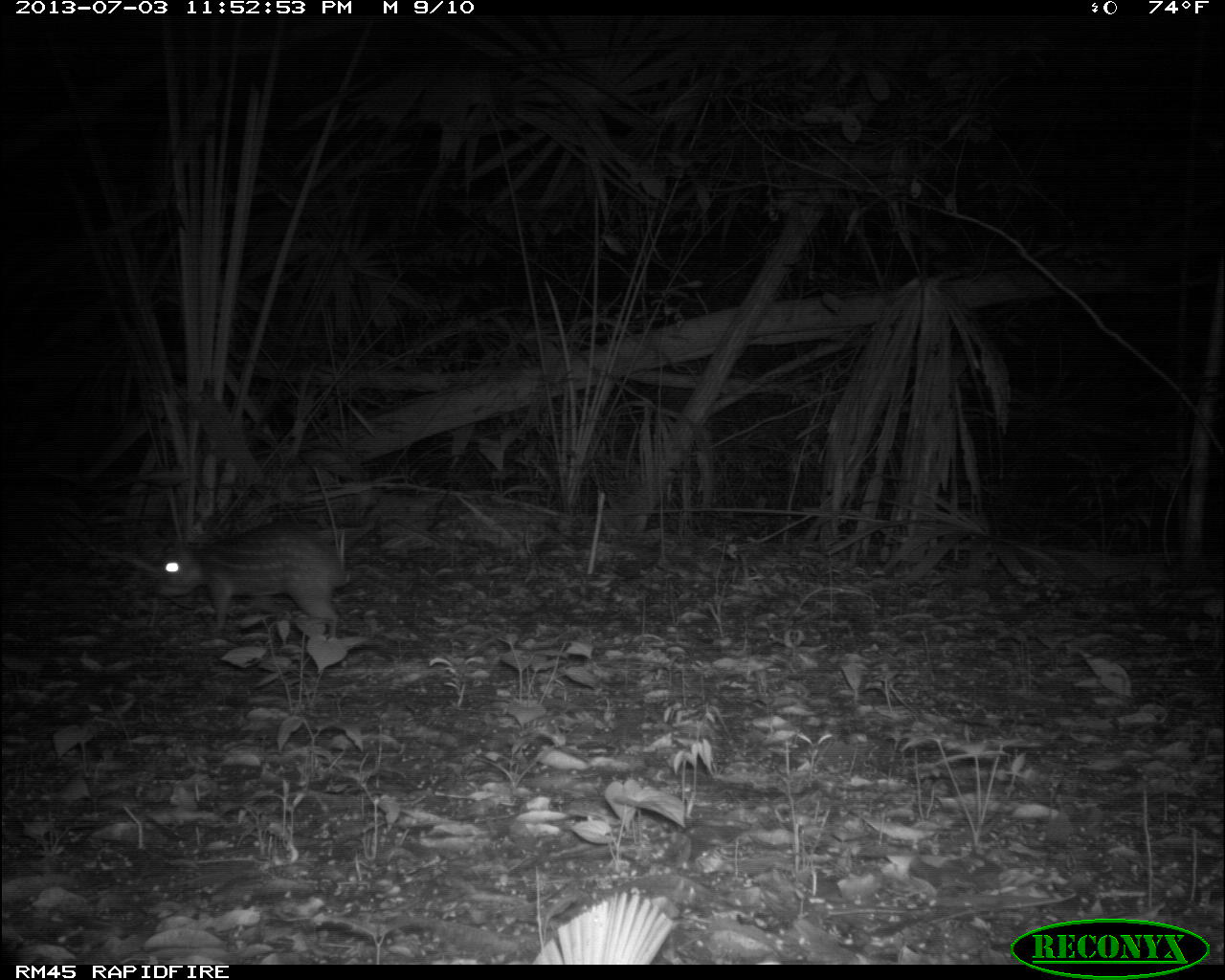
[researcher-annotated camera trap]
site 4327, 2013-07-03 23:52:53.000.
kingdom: Animalia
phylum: Chordata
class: Mammalia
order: Rodentia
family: Cuniculidae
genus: Cuniculus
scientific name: Cuniculus paca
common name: lowland paca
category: agouti paca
Agouti paca (lowland paca) (Cuniculus paca), count 1.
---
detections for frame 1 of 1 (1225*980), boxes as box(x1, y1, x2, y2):
agouti paca: box(151, 520, 351, 639)